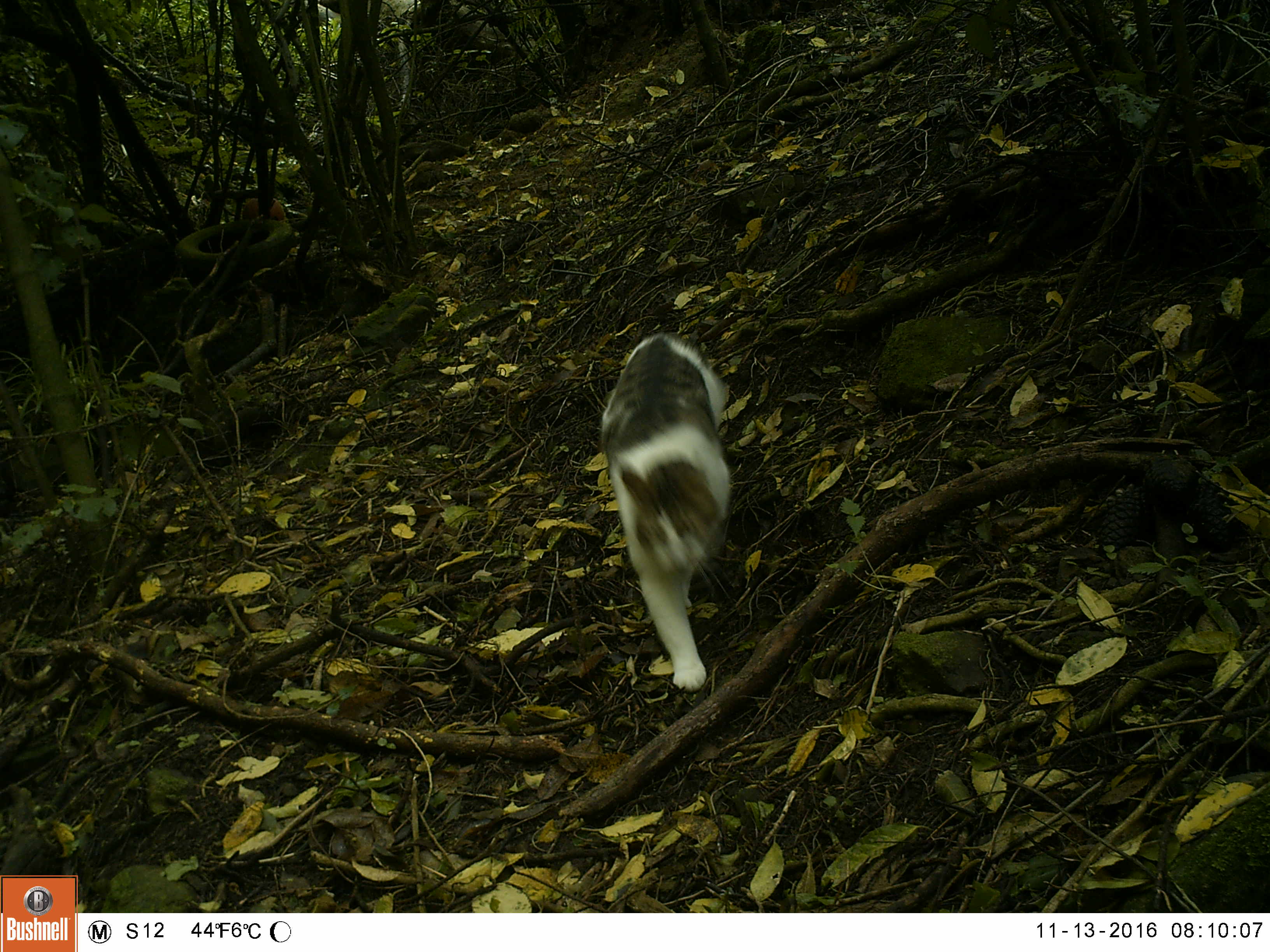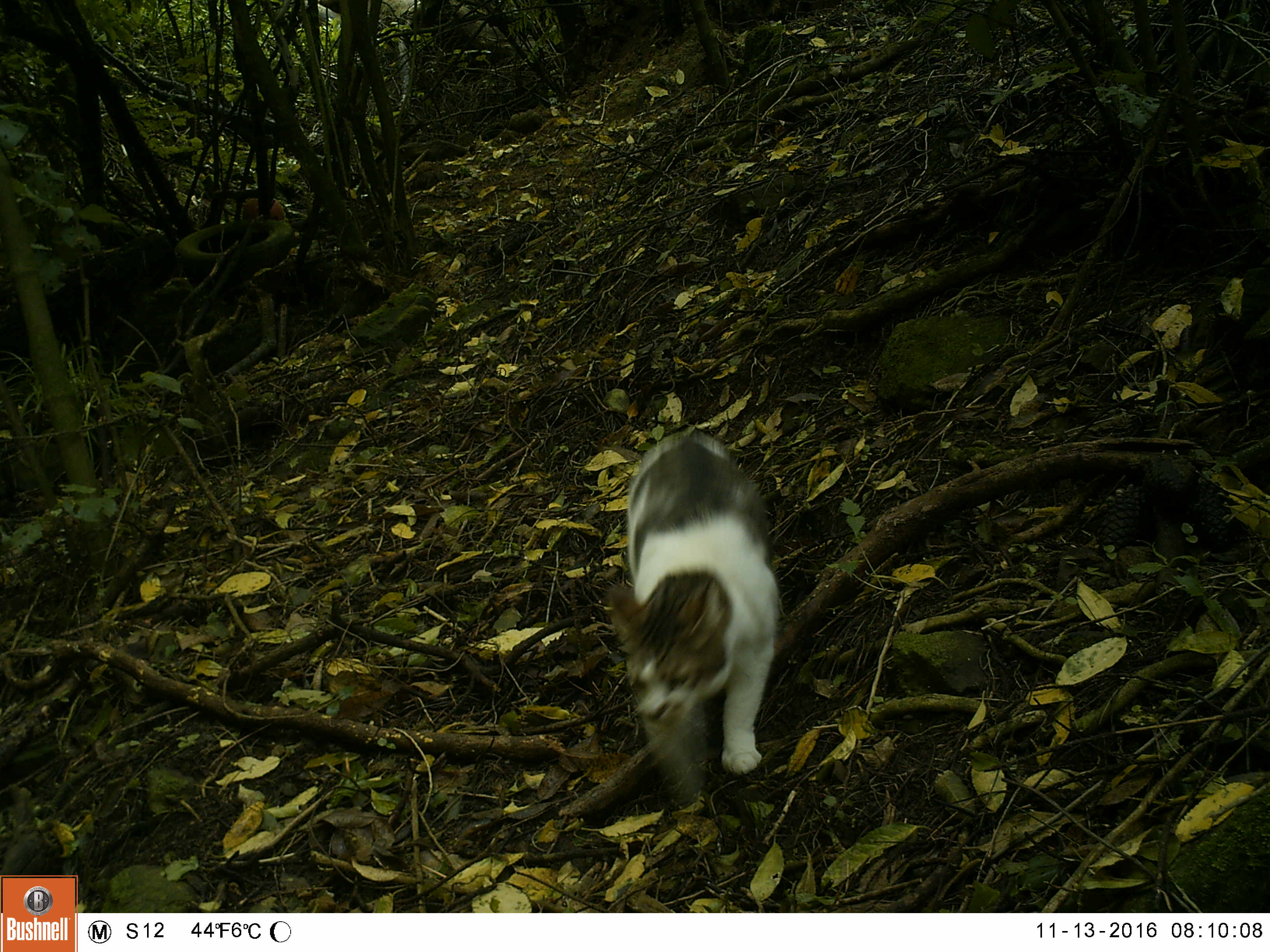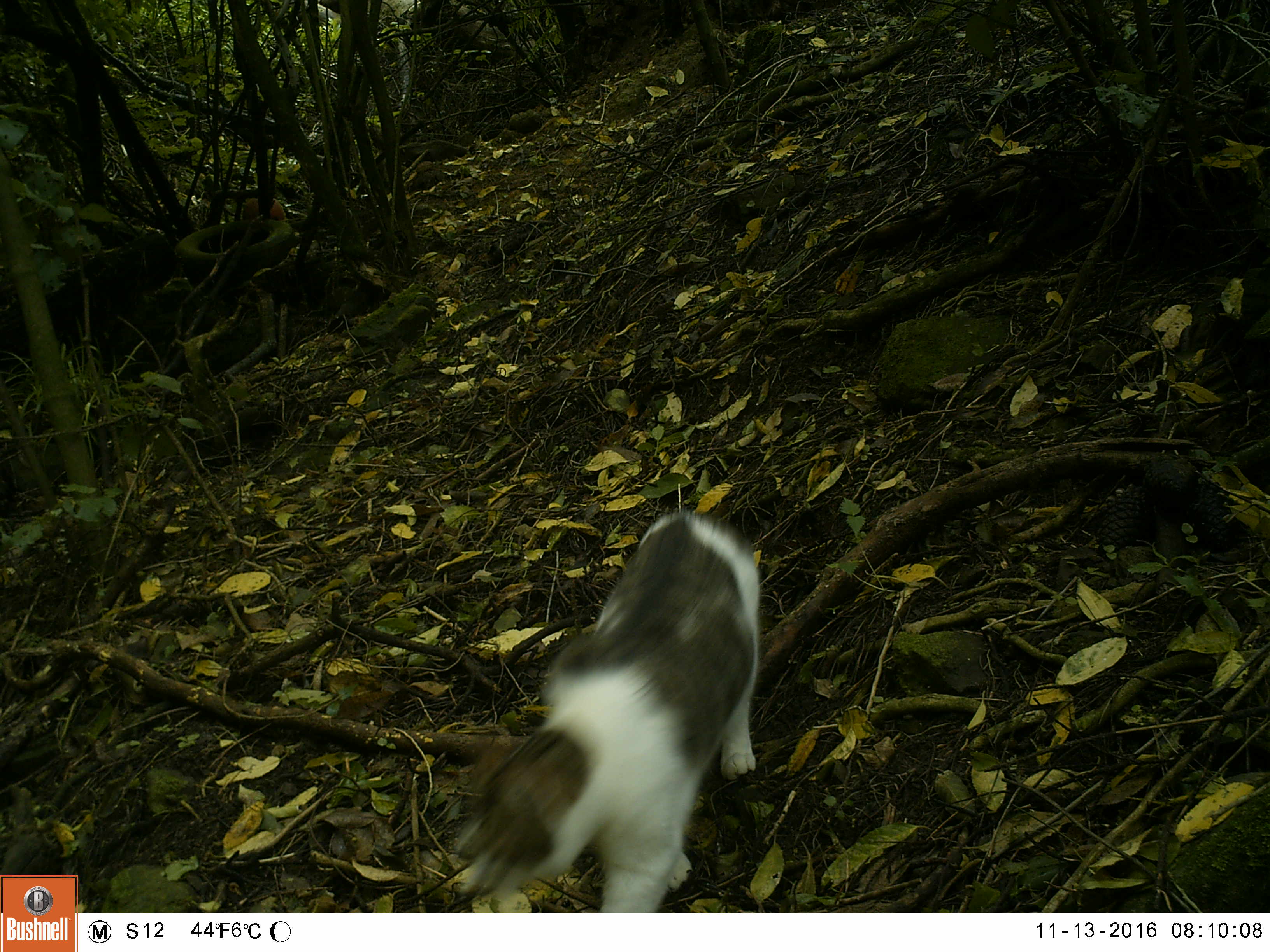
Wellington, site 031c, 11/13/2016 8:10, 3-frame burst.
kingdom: Animalia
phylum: Chordata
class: Mammalia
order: Carnivora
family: Felidae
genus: Felis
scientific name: Felis catus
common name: cat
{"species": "cat (Felis catus)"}